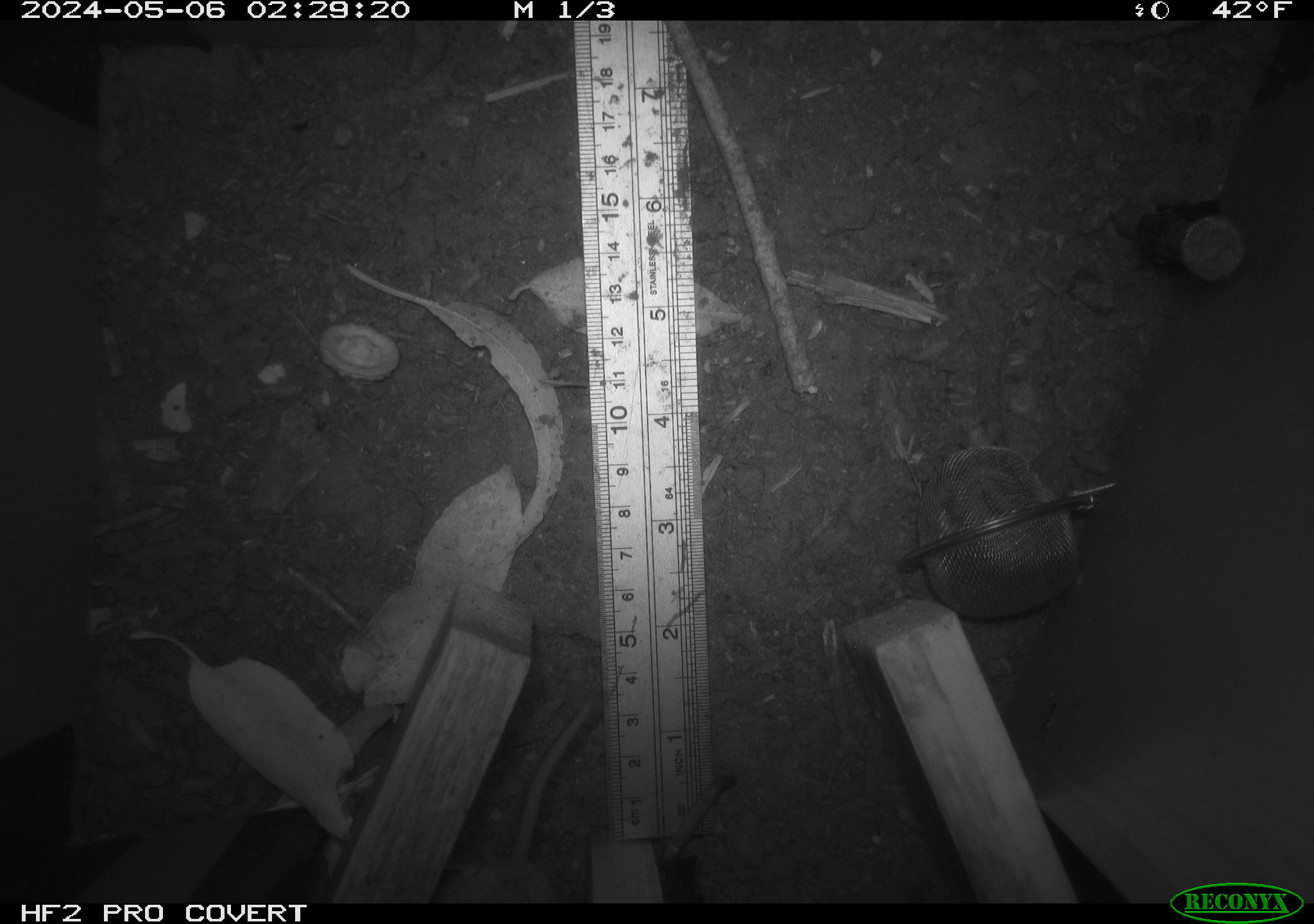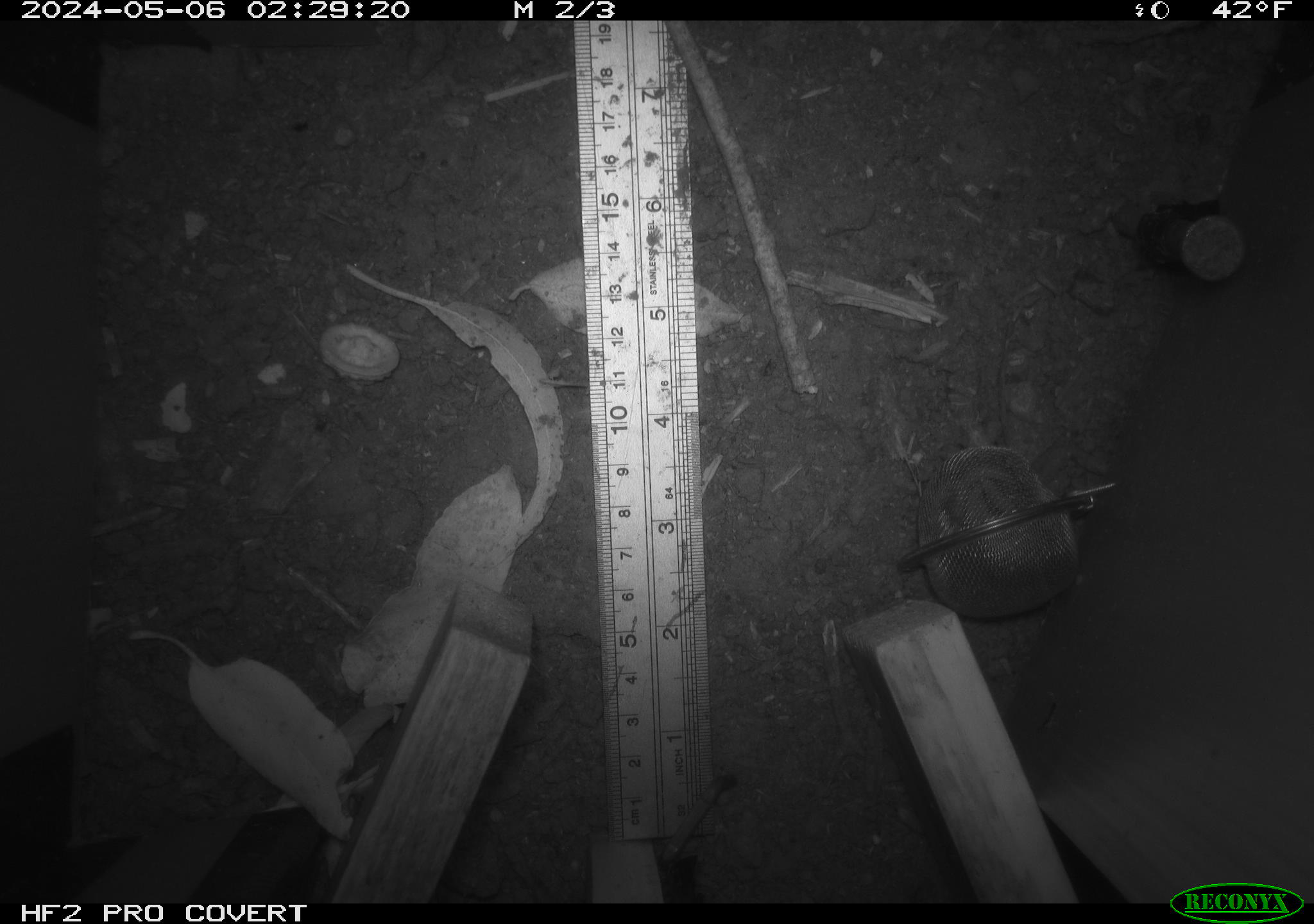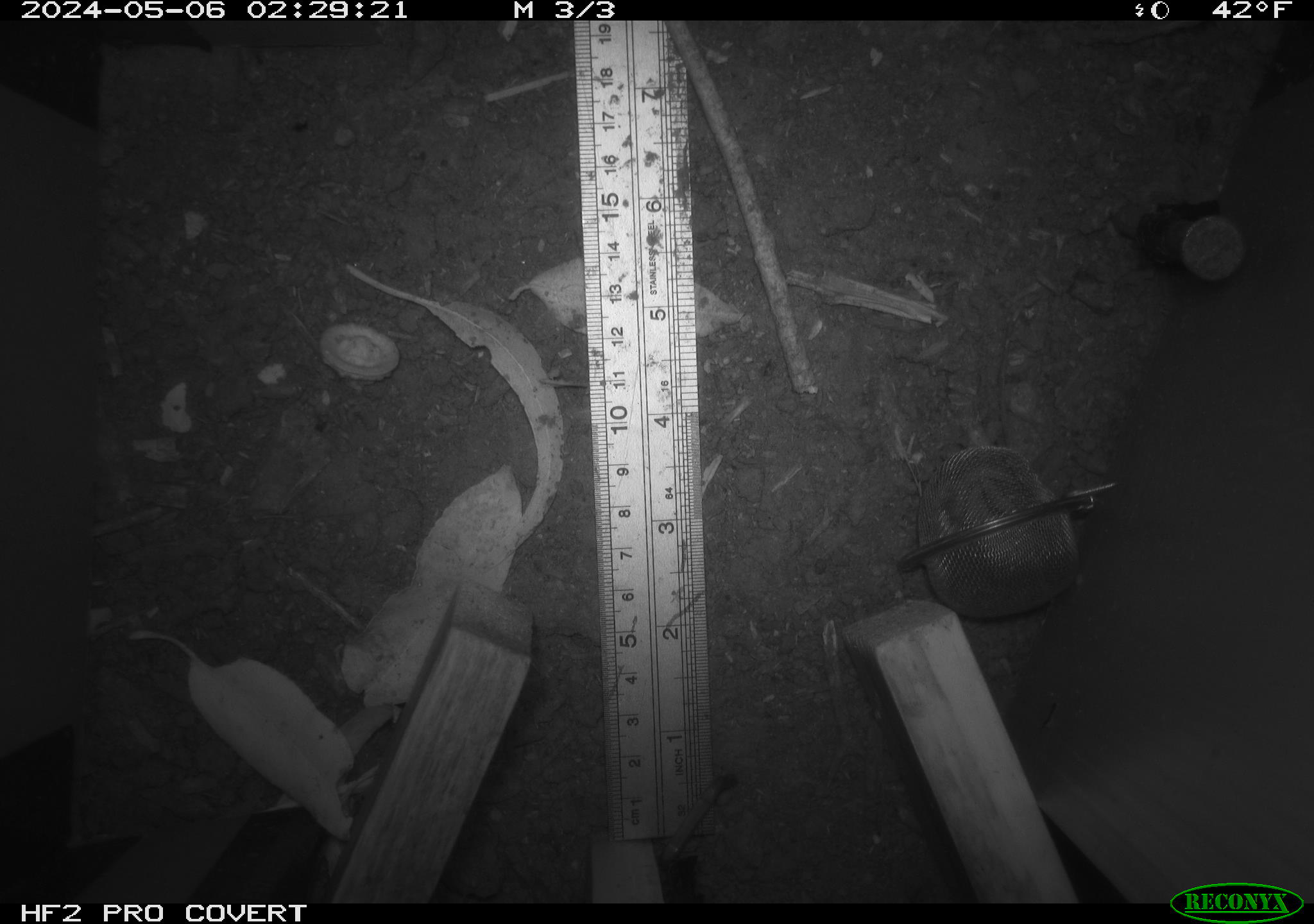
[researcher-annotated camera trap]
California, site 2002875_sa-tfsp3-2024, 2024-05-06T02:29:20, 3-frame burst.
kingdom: Animalia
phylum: Chordata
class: Mammalia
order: Rodentia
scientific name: Rodentia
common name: rodent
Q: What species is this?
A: Rodent (Rodentia).